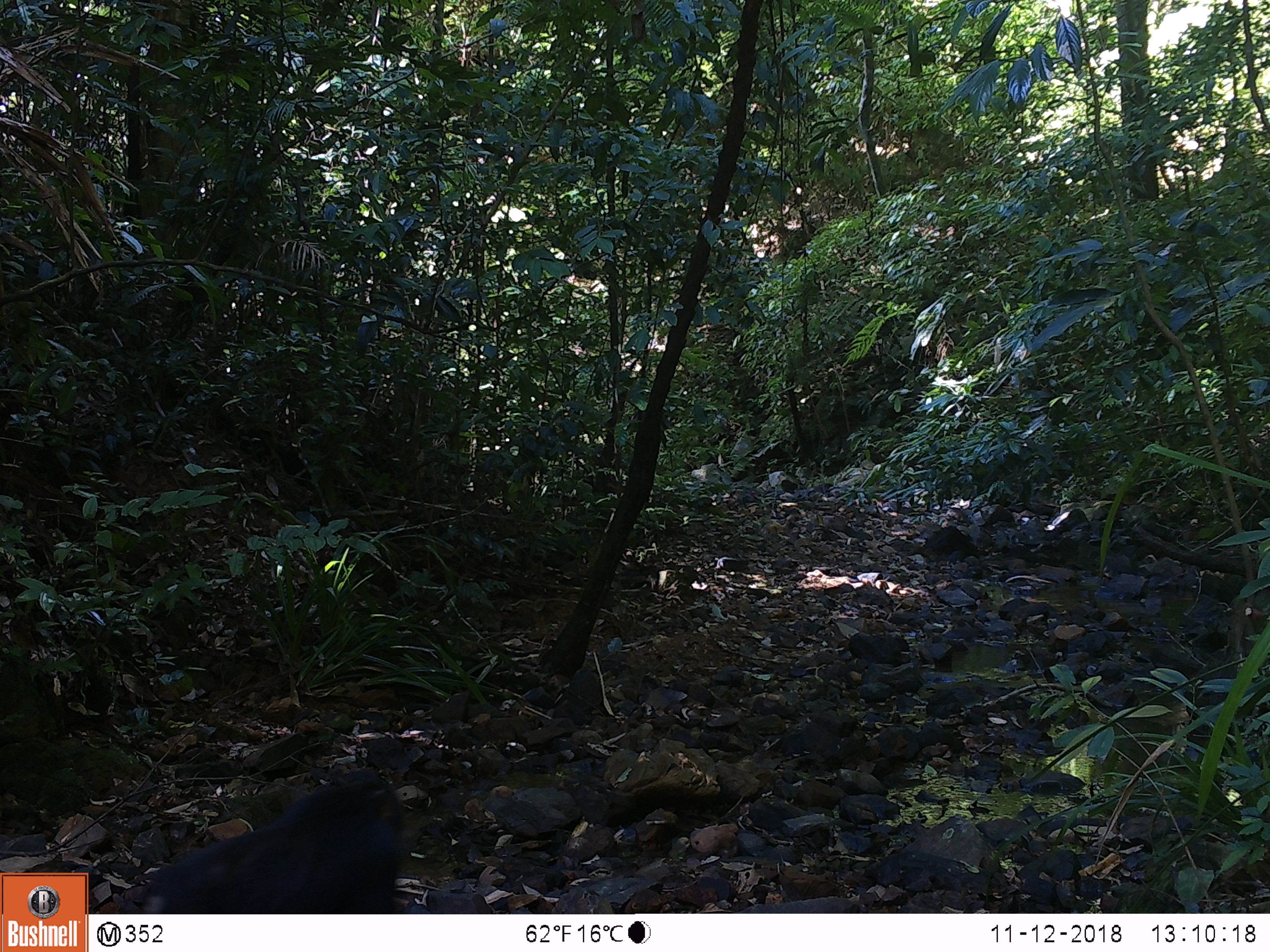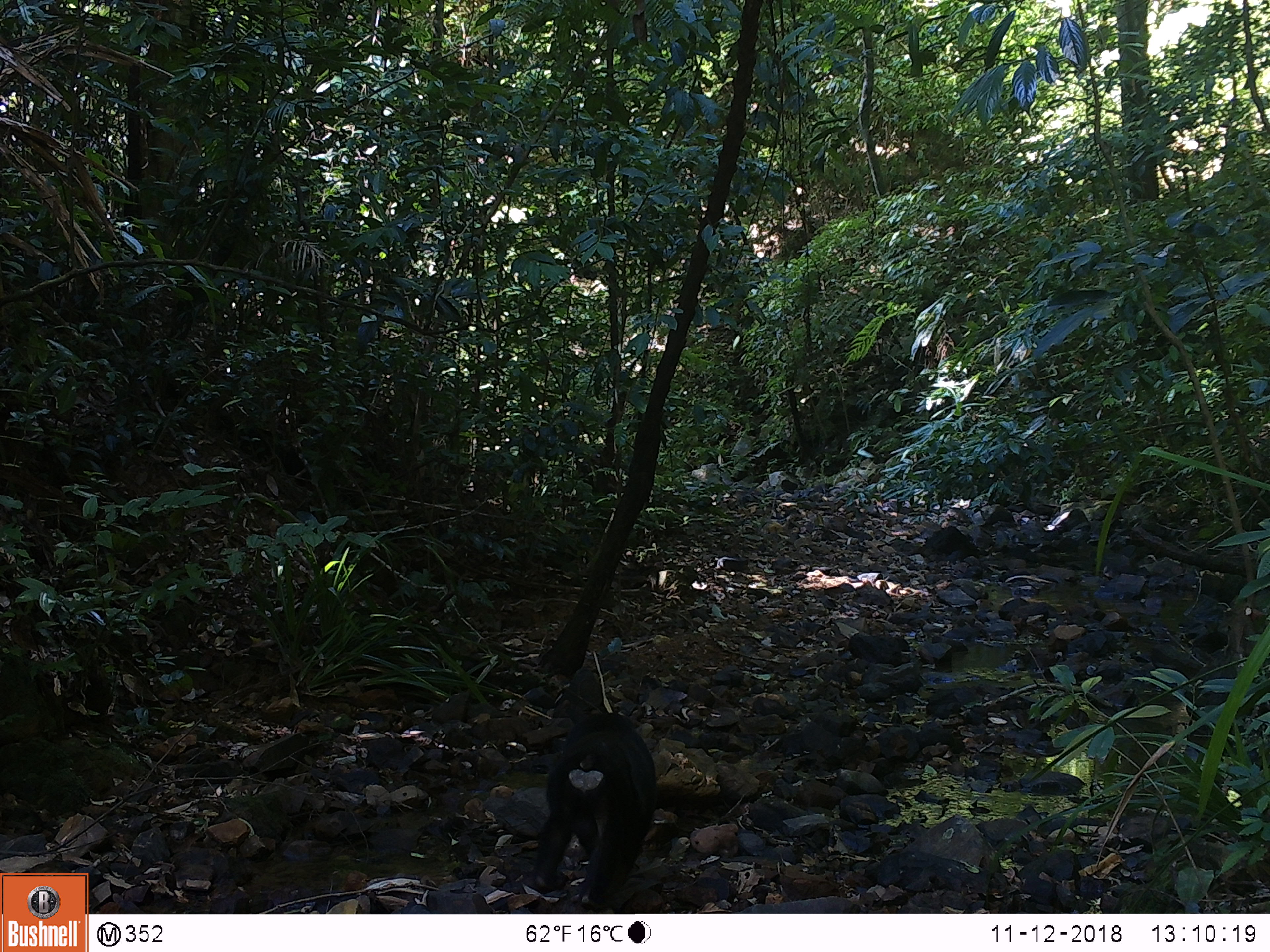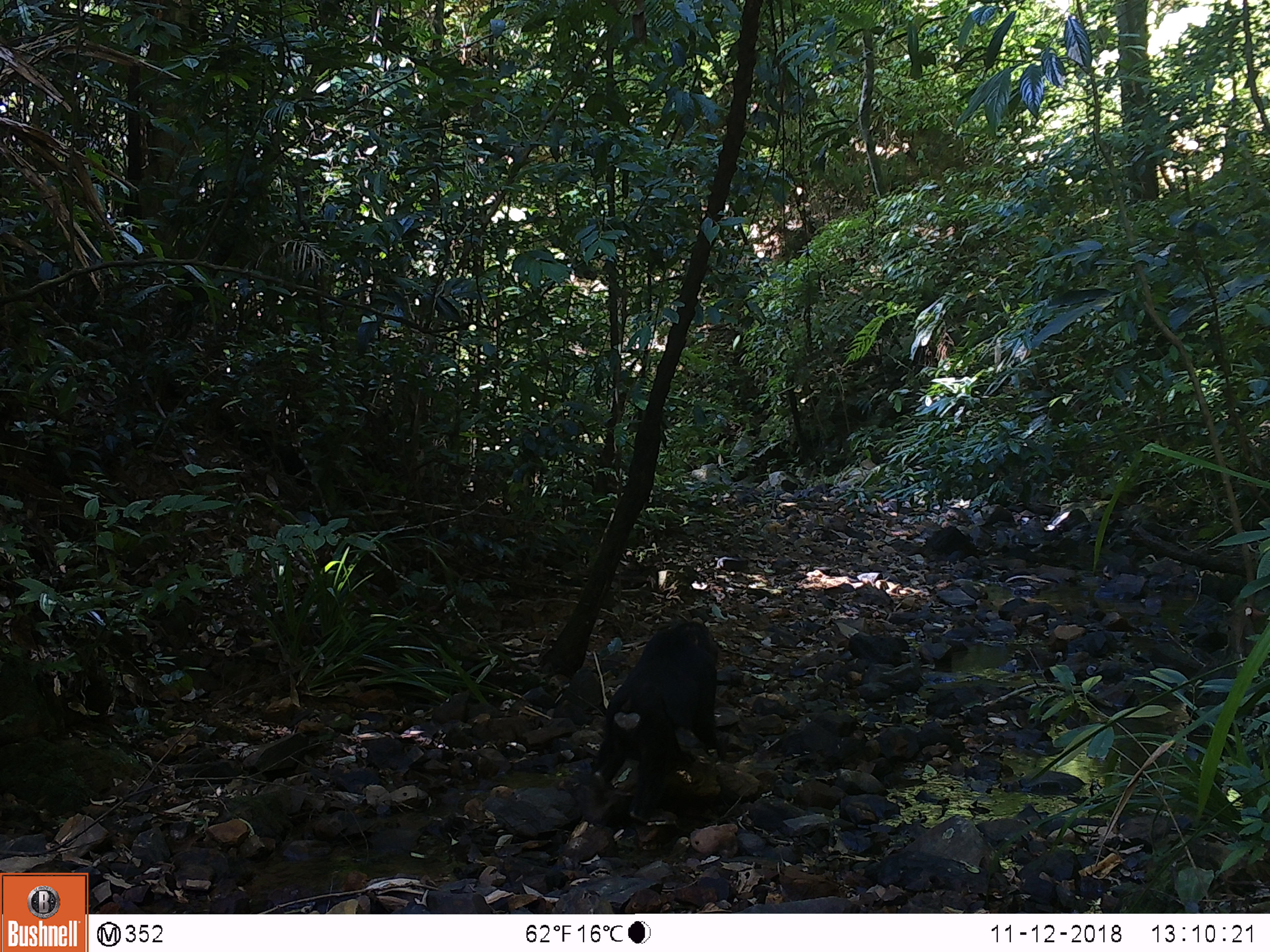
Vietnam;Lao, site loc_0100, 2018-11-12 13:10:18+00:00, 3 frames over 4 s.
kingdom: Animalia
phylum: Chordata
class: Mammalia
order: Primates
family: Cercopithecidae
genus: Macaca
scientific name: Macaca arctoides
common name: stump-tailed macaque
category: stump tailed macaque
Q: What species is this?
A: Stump tailed macaque (stump-tailed macaque) (Macaca arctoides).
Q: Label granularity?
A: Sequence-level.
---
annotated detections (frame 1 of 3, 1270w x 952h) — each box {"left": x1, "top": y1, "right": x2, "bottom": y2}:
stump tailed macaque: {"left": 141, "top": 778, "right": 430, "bottom": 913}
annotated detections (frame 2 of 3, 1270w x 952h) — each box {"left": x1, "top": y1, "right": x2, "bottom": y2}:
stump tailed macaque: {"left": 532, "top": 713, "right": 656, "bottom": 911}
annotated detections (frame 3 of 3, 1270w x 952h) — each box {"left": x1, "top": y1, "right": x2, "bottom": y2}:
stump tailed macaque: {"left": 592, "top": 620, "right": 730, "bottom": 821}